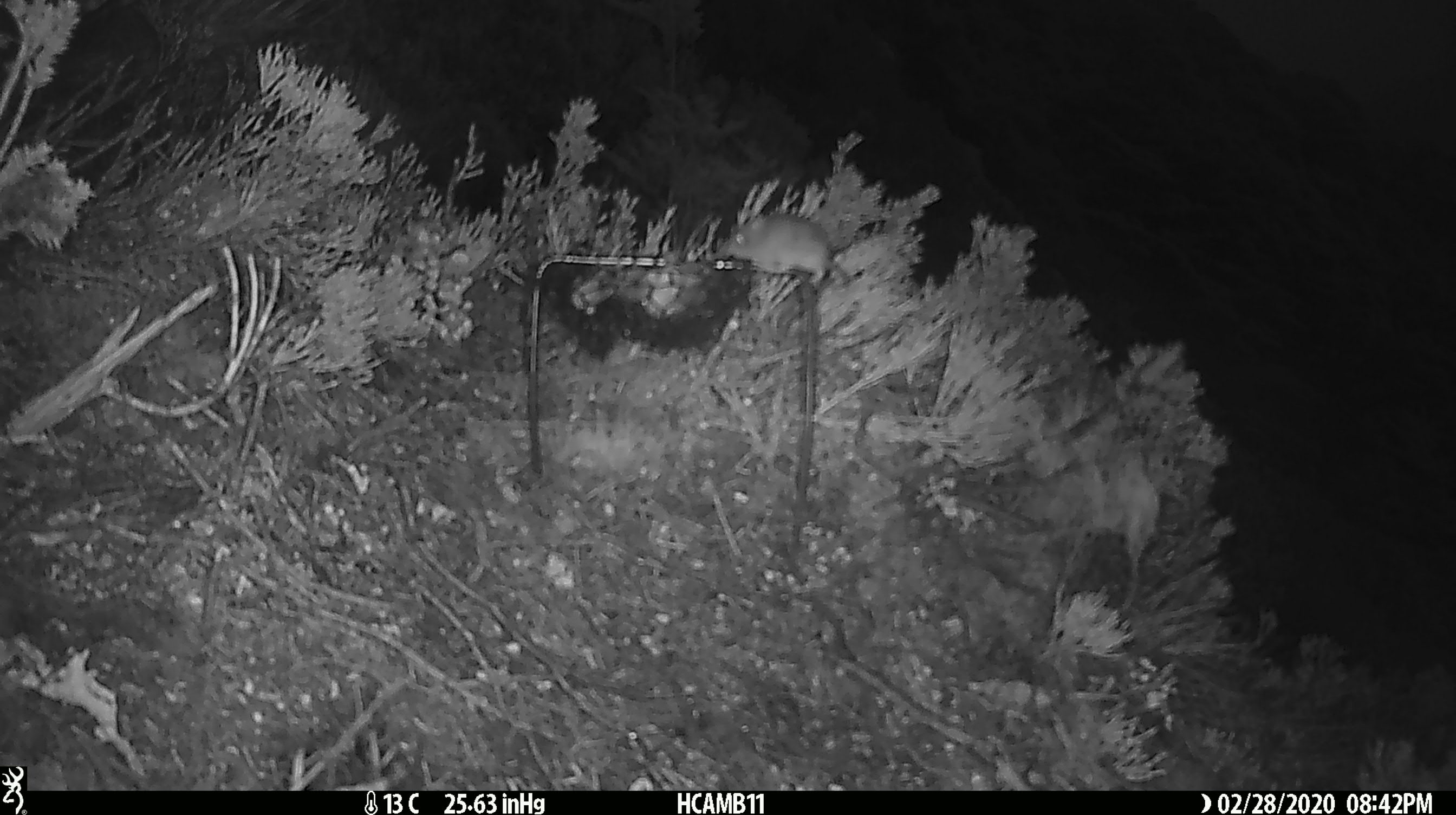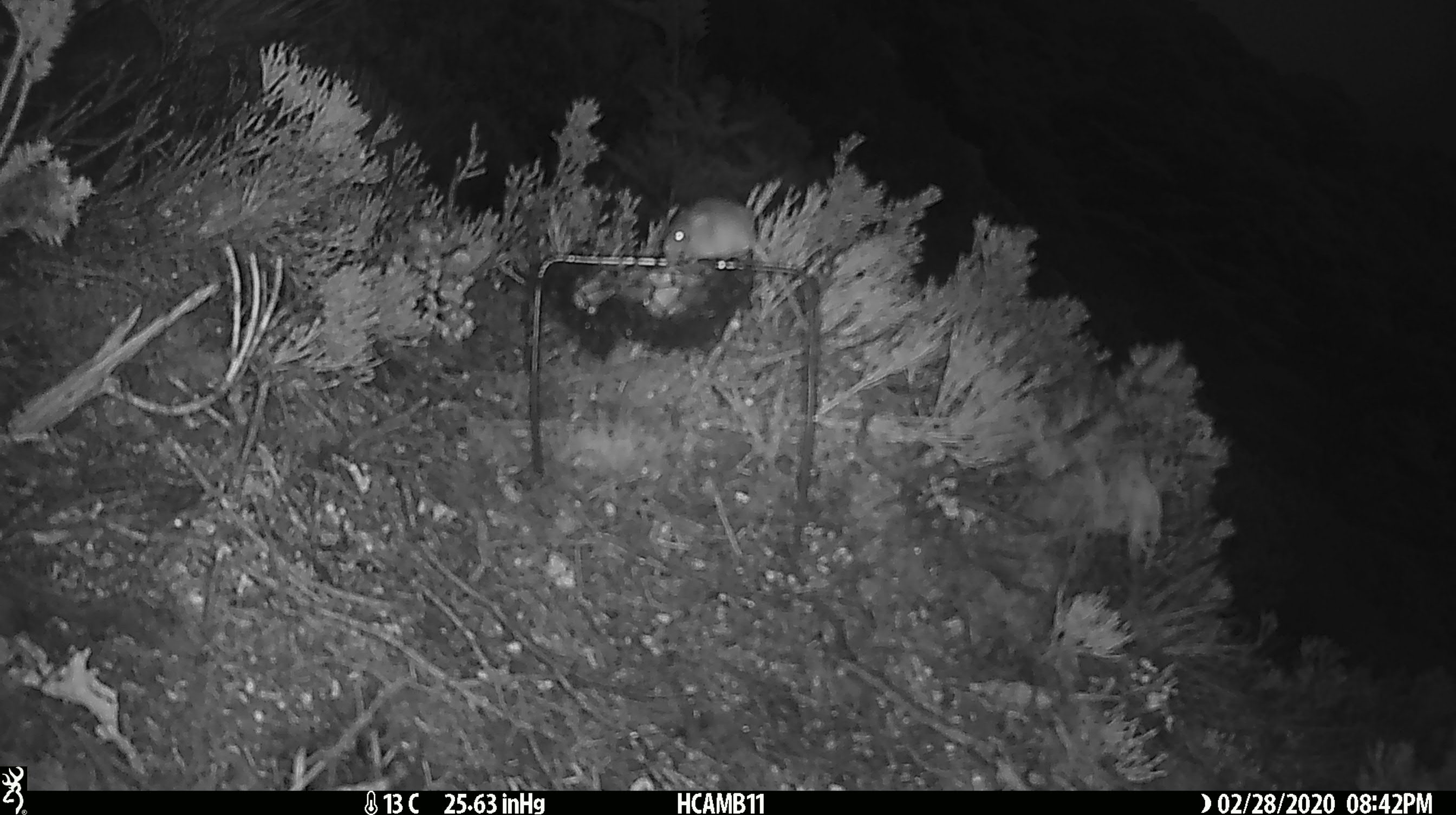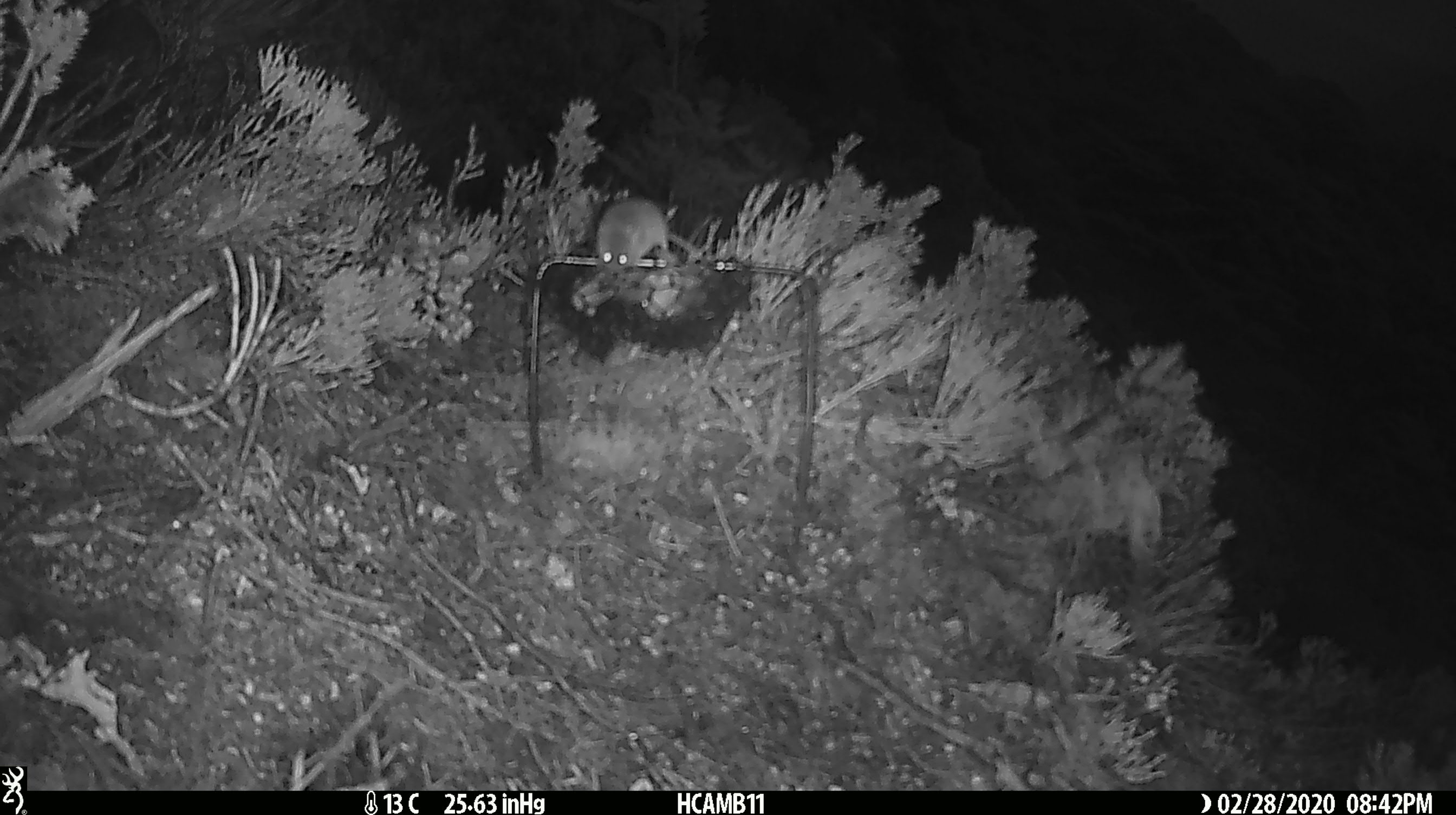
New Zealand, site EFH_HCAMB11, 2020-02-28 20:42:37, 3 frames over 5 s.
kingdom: Animalia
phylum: Chordata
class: Mammalia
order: Rodentia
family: Muridae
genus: Mus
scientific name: Mus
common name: mouse